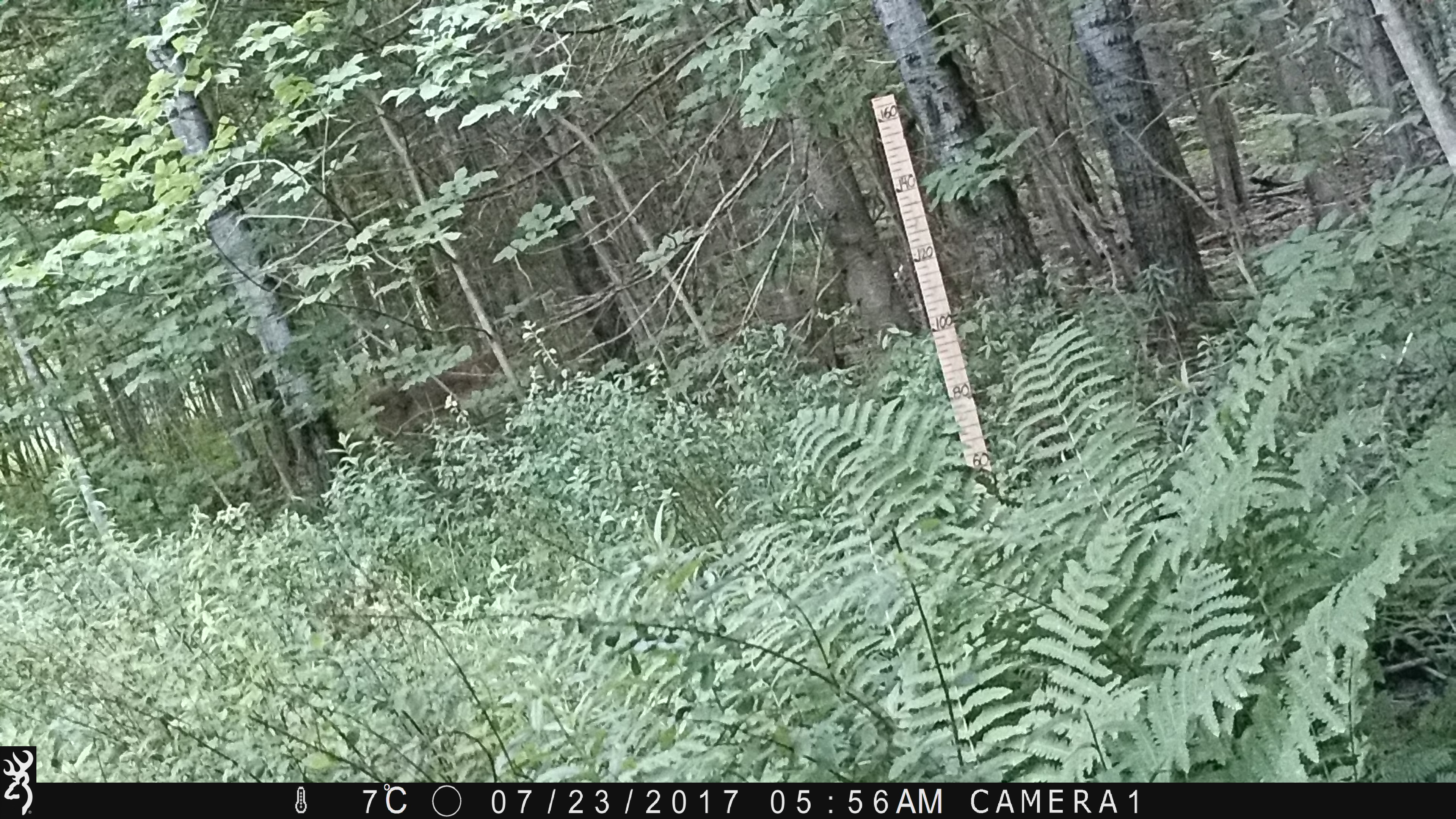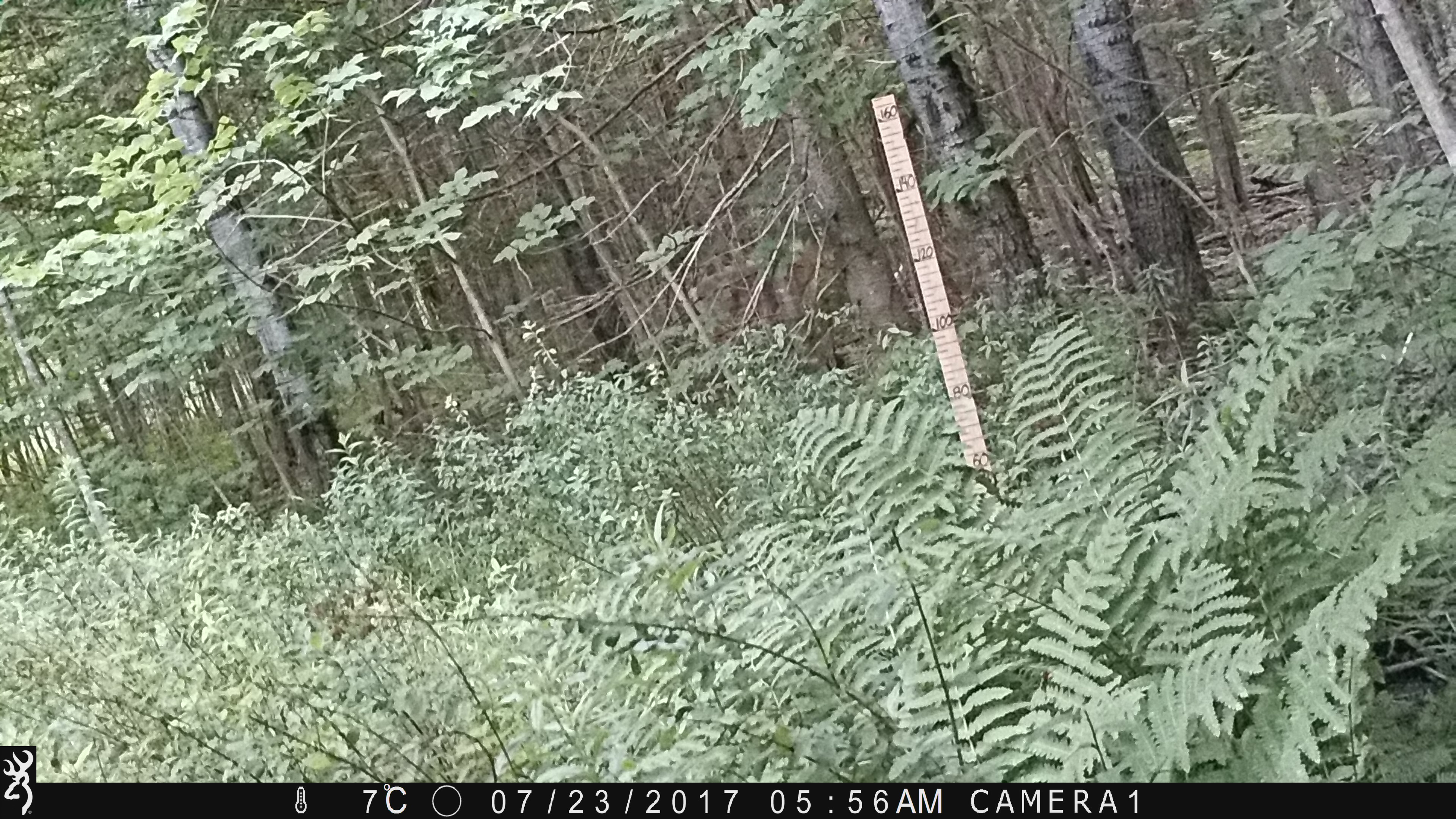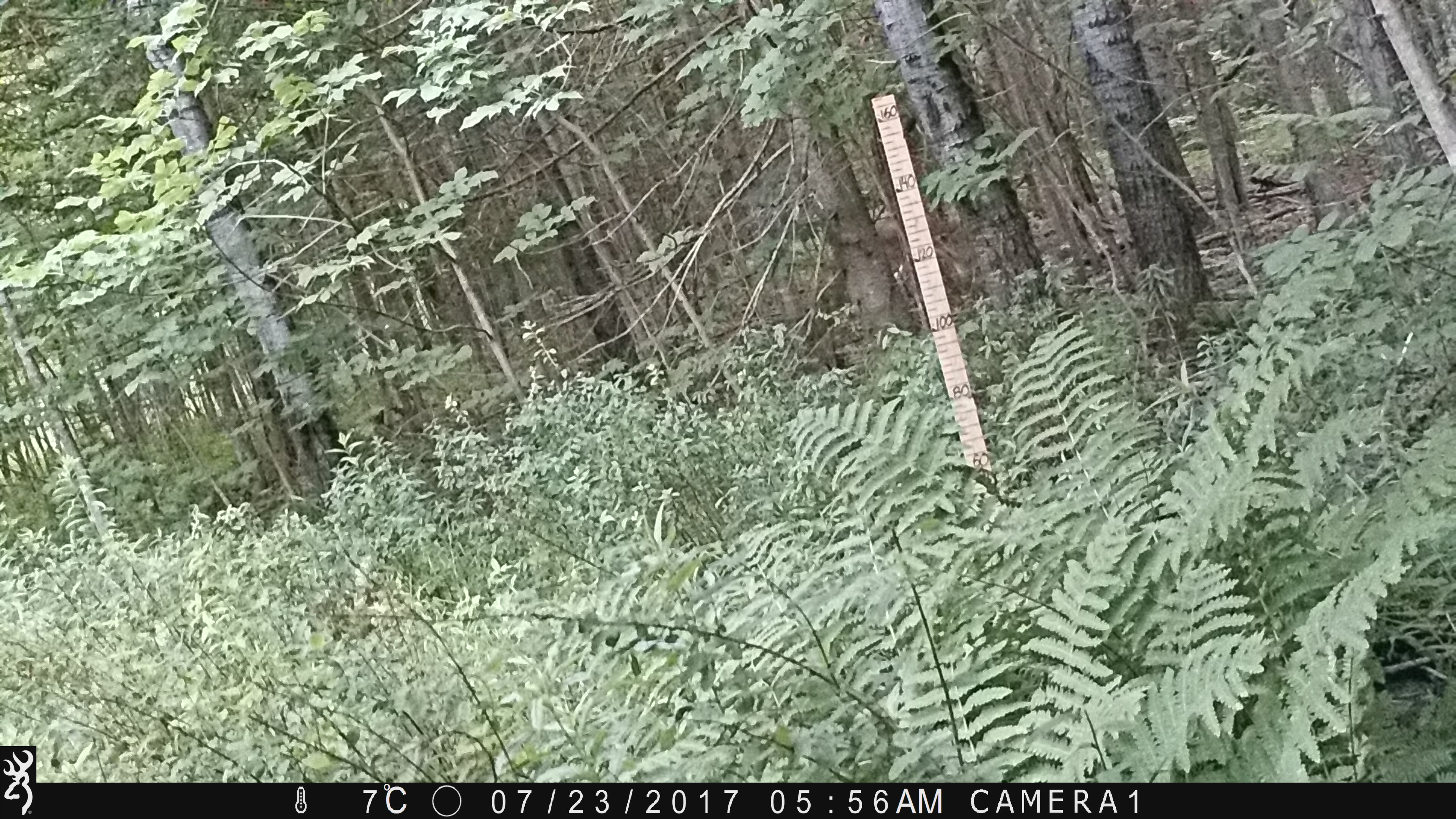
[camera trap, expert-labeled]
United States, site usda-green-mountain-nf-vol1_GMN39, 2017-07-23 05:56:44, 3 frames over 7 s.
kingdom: Animalia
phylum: Chordata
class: Mammalia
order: Artiodactyla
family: Cervidae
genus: Odocoileus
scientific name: Odocoileus virginianus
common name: white-tailed deer